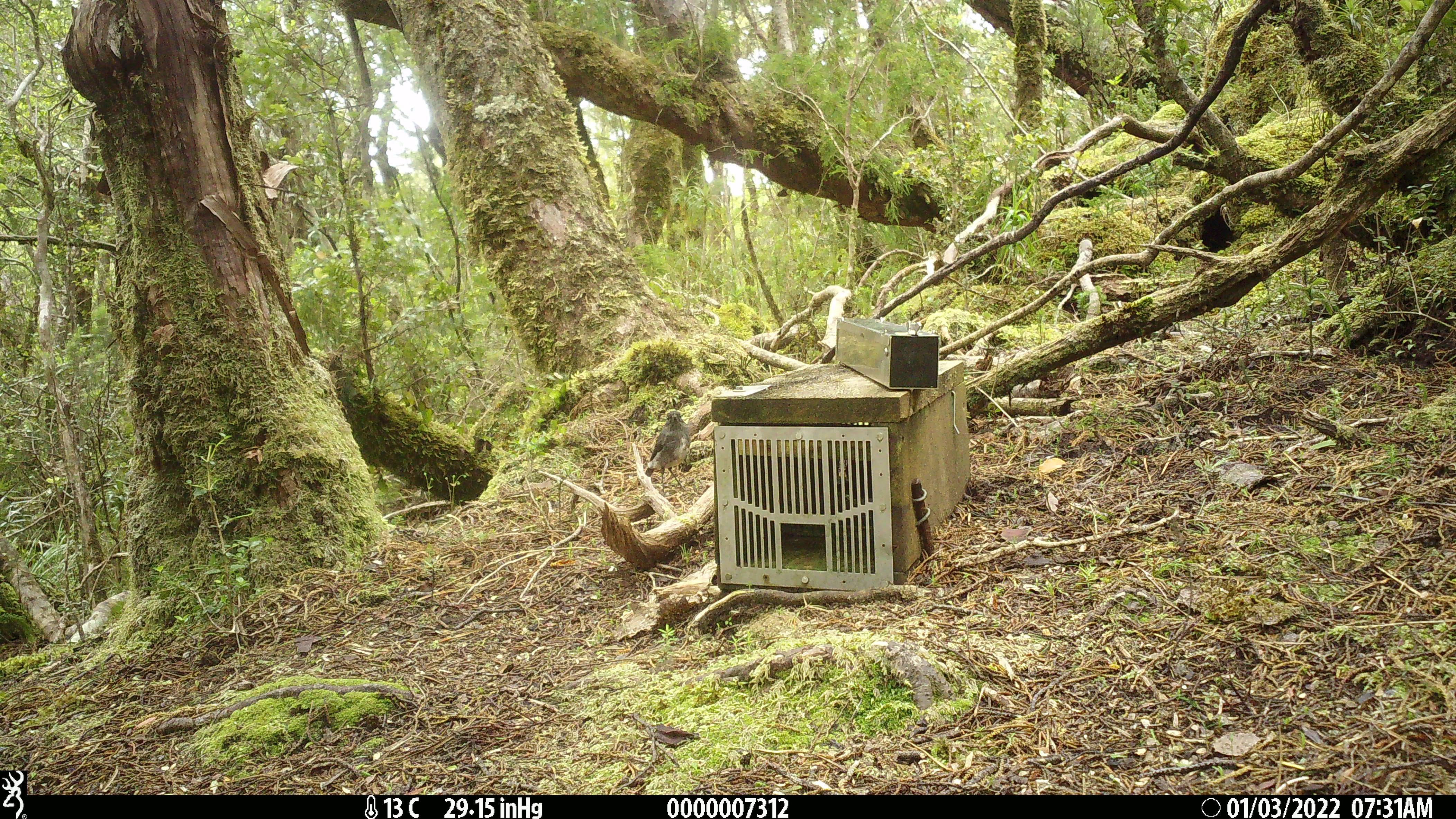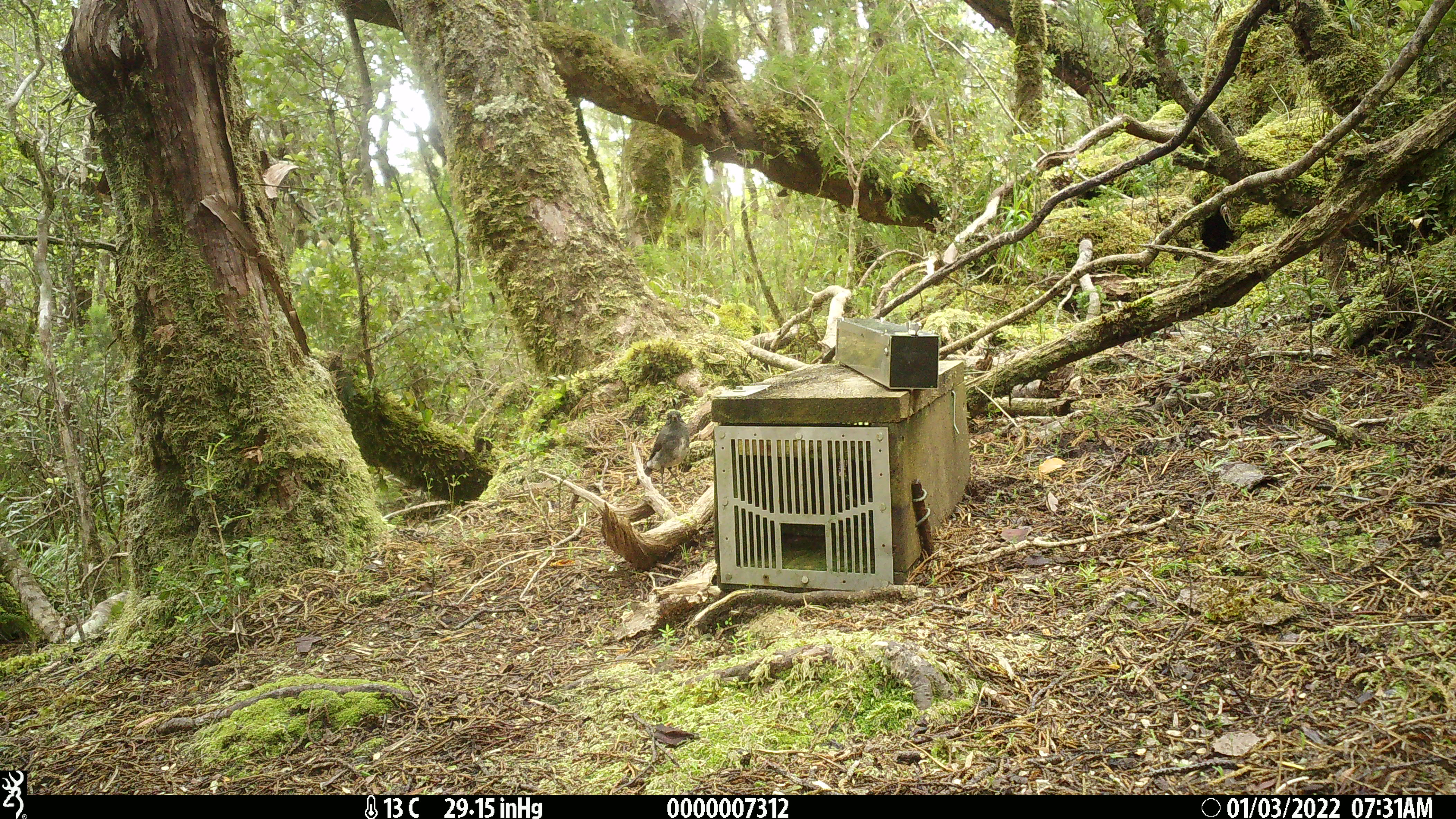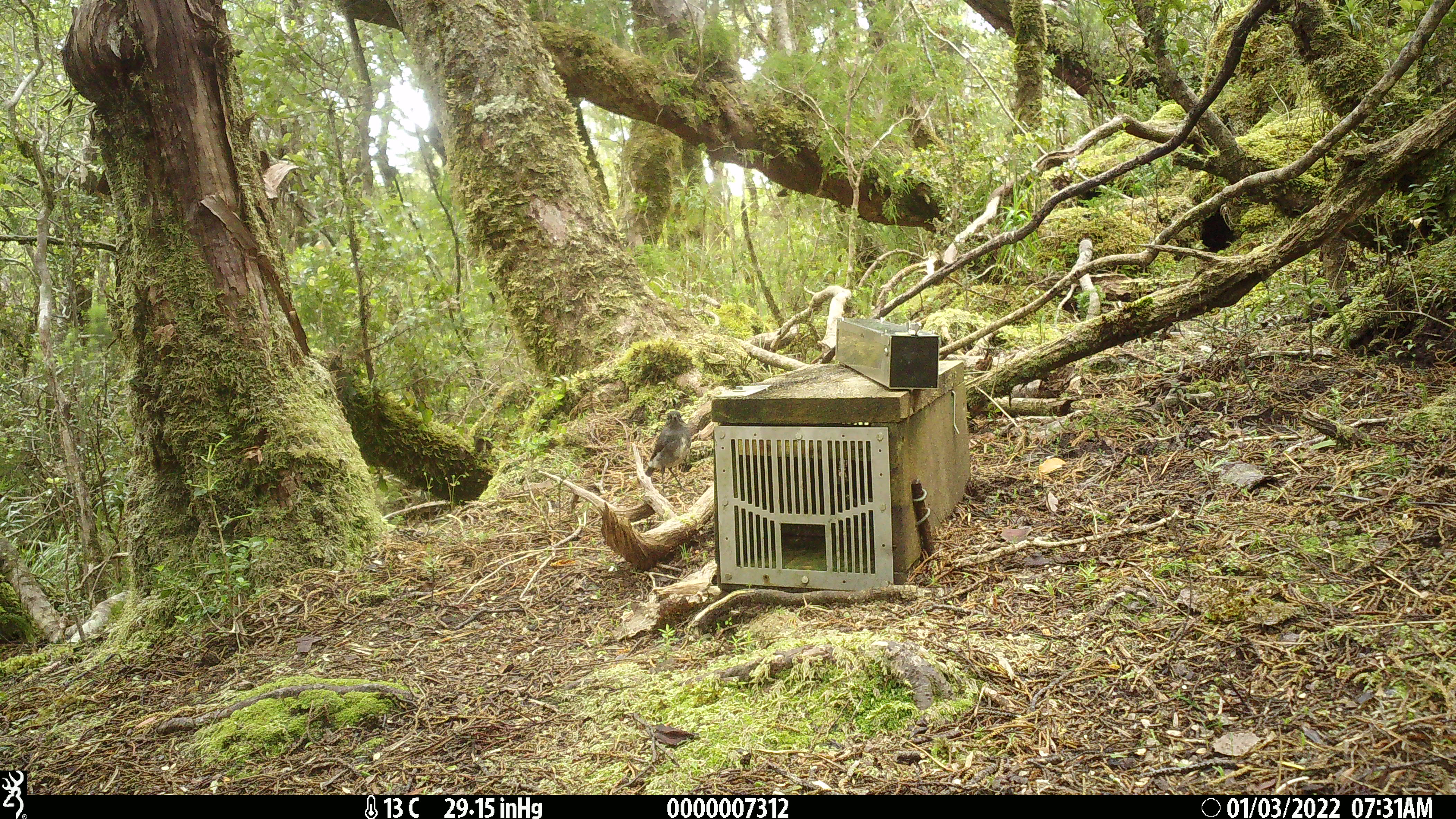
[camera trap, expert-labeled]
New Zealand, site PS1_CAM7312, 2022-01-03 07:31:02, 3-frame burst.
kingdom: Animalia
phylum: Chordata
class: Aves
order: Passeriformes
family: Petroicidae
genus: Petroica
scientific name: Petroica australis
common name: new zealand robin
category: robin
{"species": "robin (new zealand robin) (Petroica australis)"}